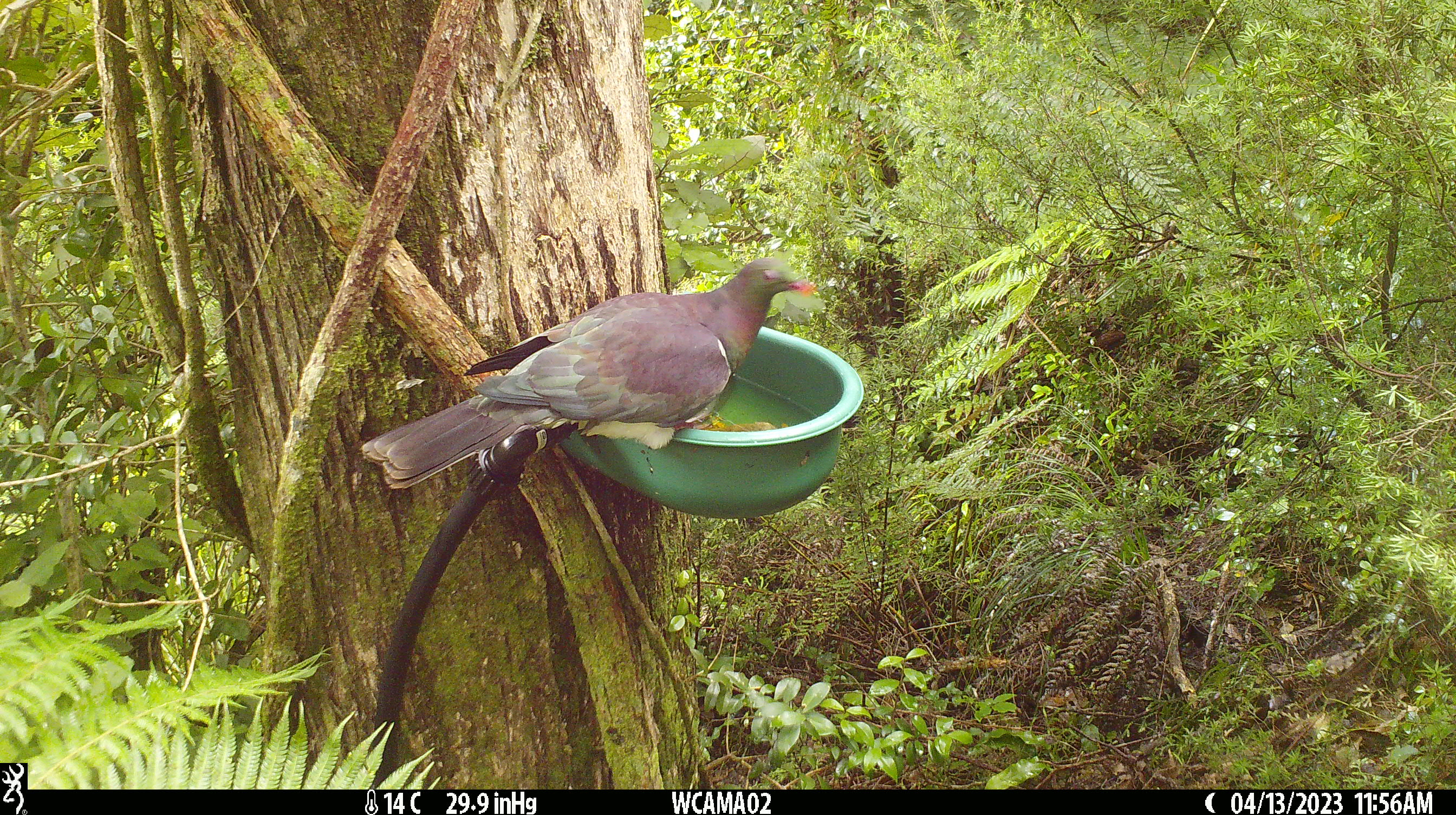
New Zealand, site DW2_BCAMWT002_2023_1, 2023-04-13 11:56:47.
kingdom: Animalia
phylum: Chordata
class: Aves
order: Columbiformes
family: Columbidae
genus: Hemiphaga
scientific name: Hemiphaga novaeseelandiae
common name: new zealand pigeon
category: kereru